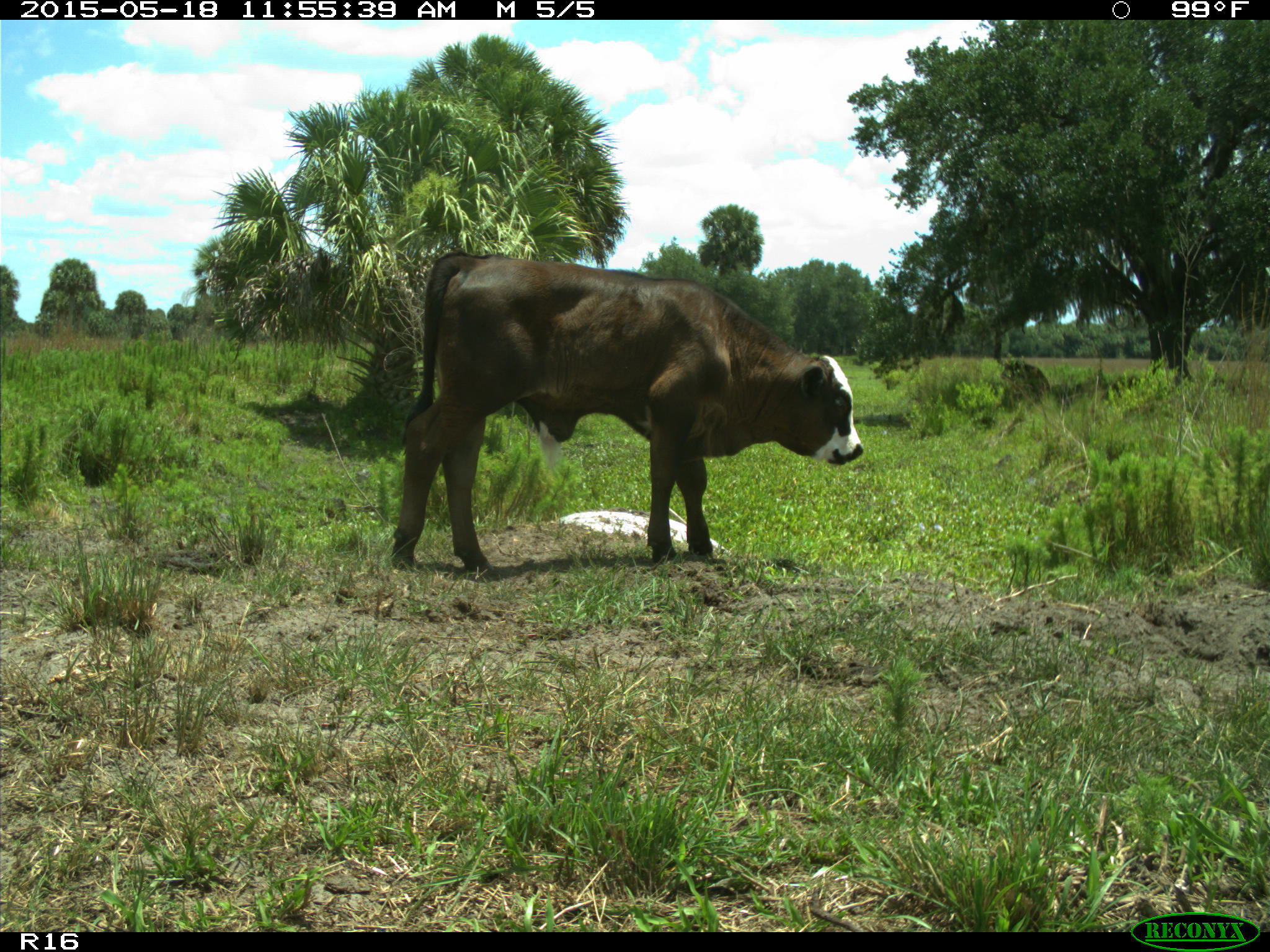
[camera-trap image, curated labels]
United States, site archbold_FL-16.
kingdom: Animalia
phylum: Chordata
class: Mammalia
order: Artiodactyla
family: Bovidae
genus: Bos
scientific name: Bos taurus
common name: domestic cow